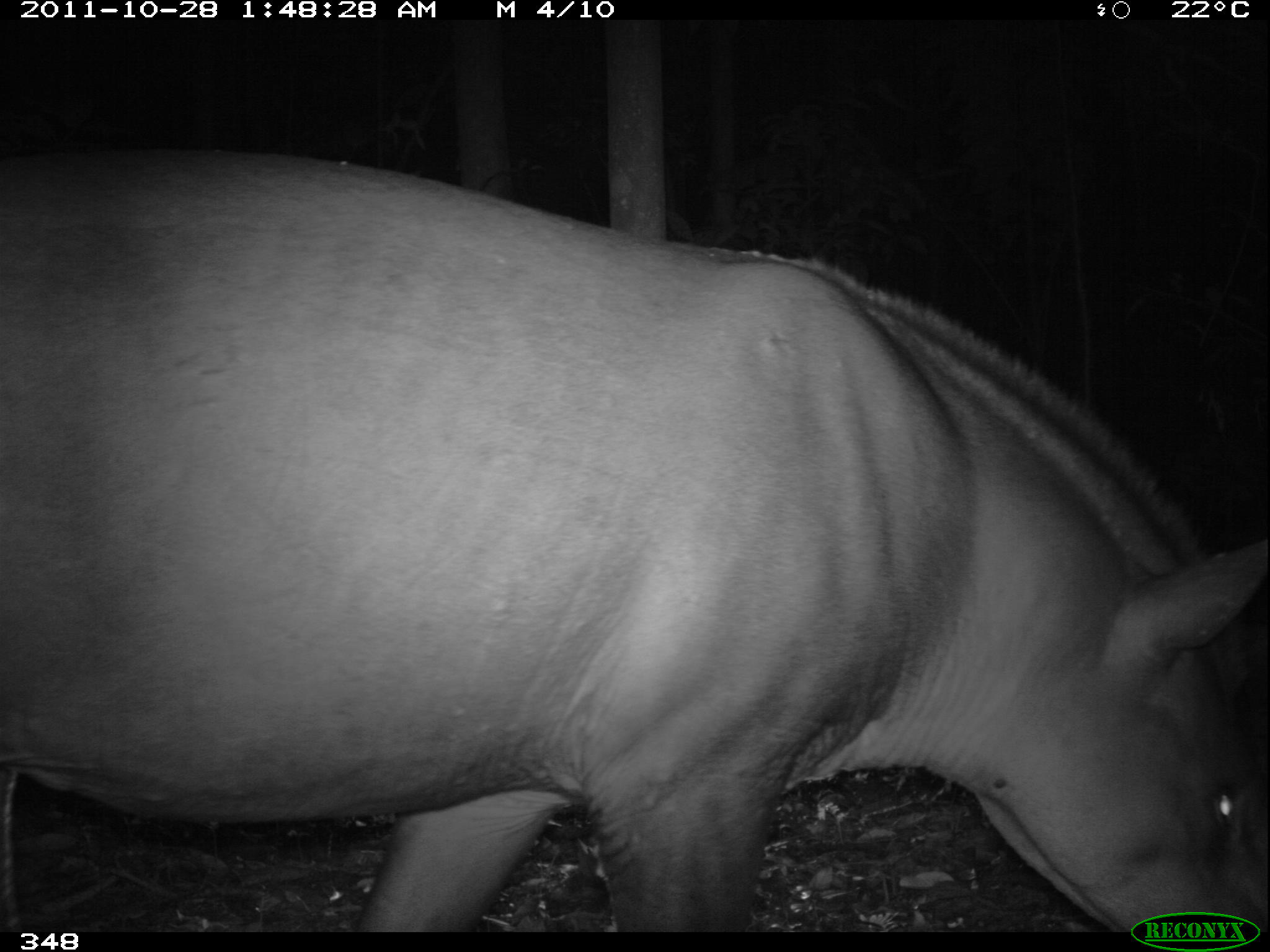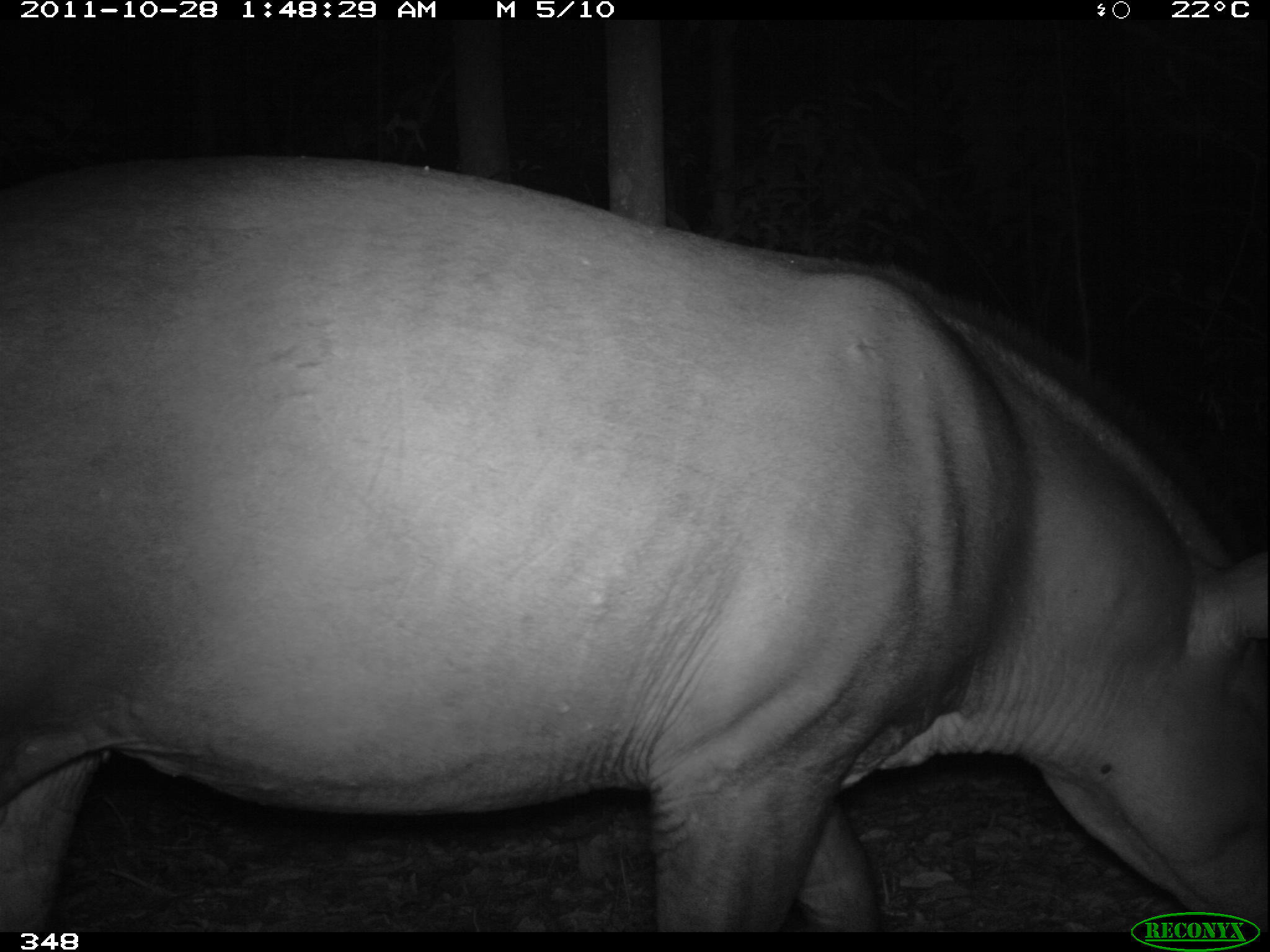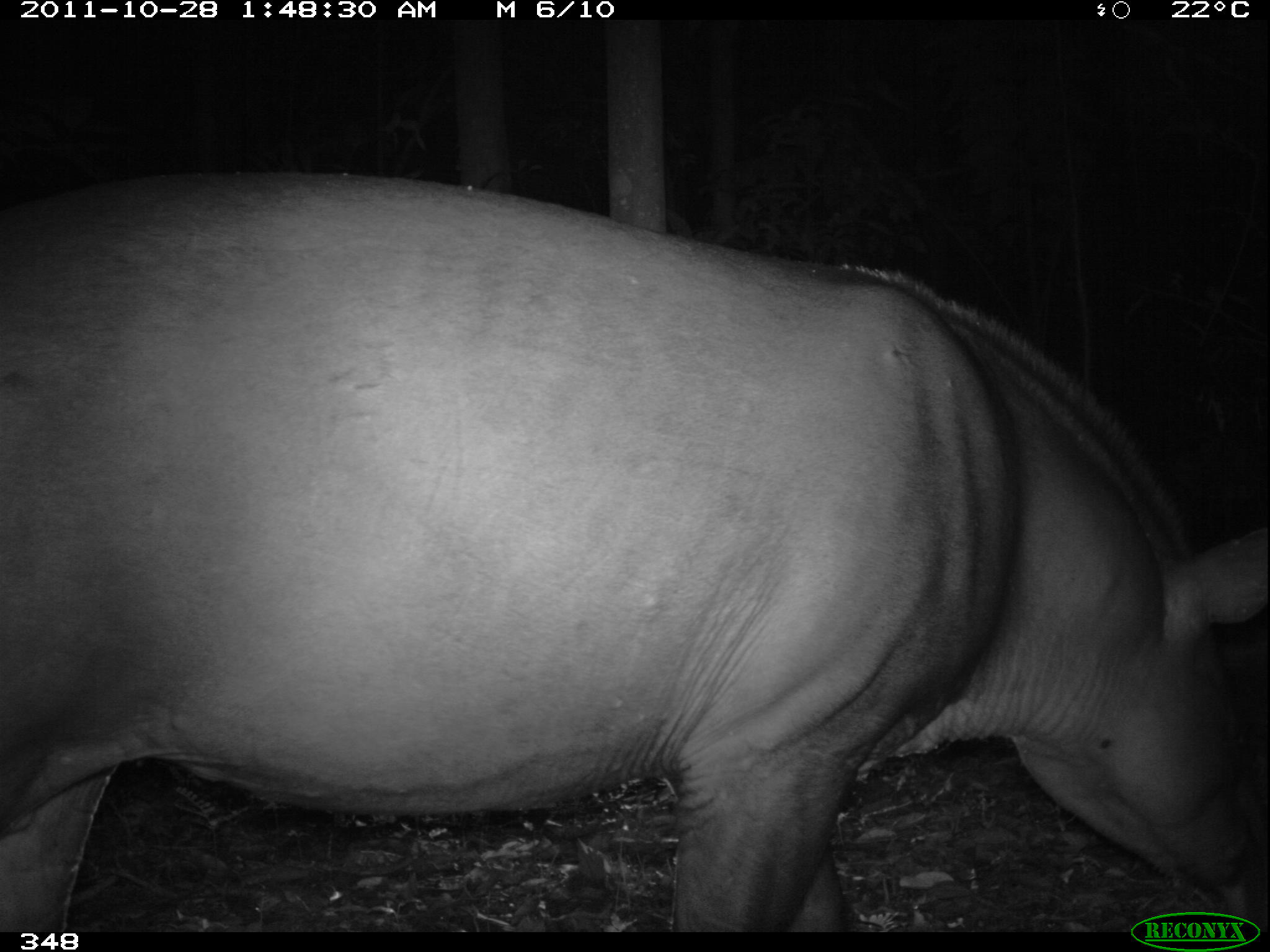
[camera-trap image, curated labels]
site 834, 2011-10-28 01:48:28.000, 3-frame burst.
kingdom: Animalia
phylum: Chordata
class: Mammalia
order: Perissodactyla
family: Tapiridae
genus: Tapirus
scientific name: Tapirus terrestris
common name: south american tapir